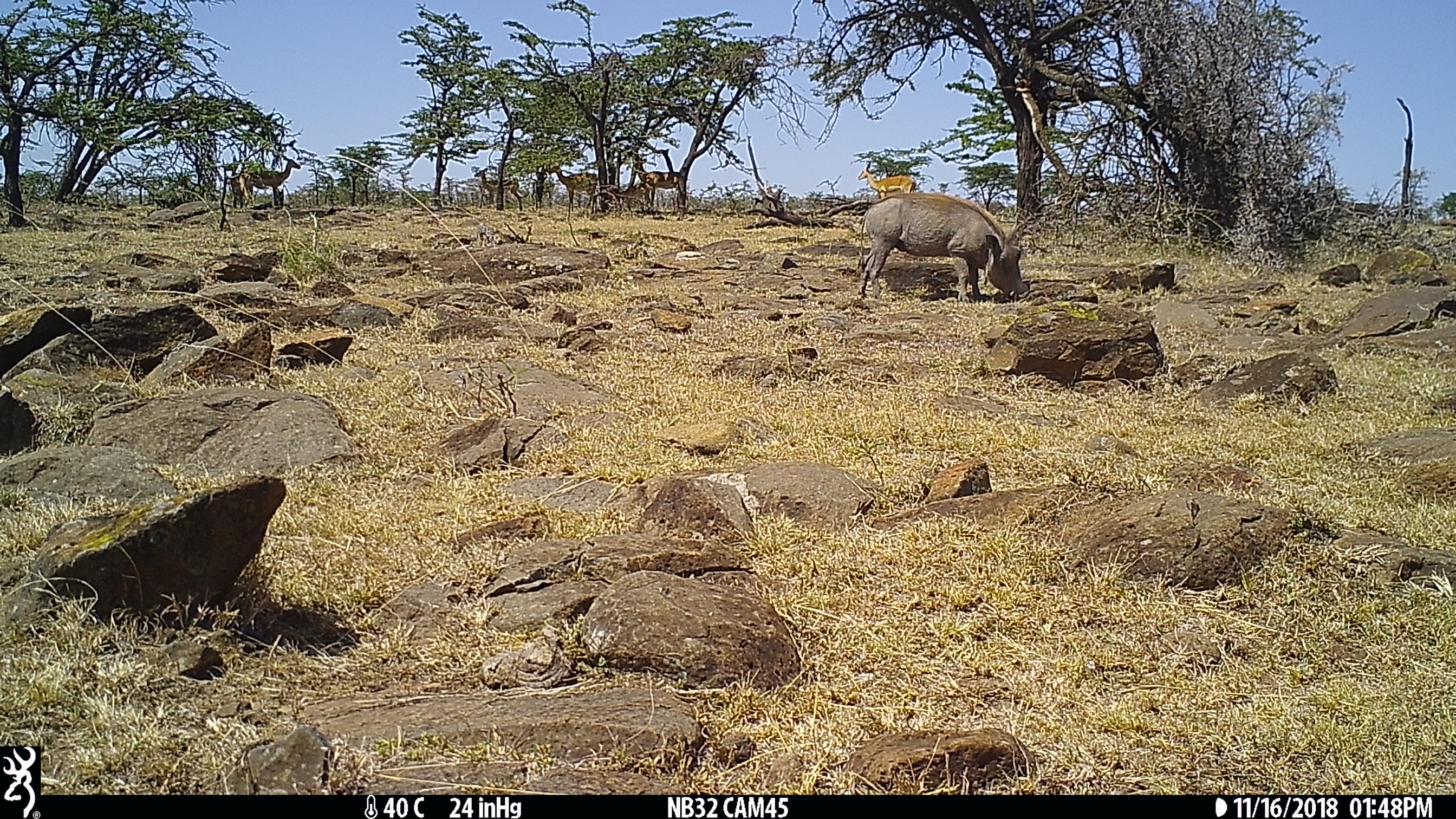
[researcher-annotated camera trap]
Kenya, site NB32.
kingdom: Animalia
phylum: Chordata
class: Mammalia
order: Artiodactyla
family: Bovidae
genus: Aepyceros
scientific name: Aepyceros melampus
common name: impala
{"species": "impala (Aepyceros melampus)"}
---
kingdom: Animalia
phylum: Chordata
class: Mammalia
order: Artiodactyla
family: Suidae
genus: Phacochoerus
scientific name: Phacochoerus africanus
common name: common warthog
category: warthog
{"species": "warthog (common warthog) (Phacochoerus africanus)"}